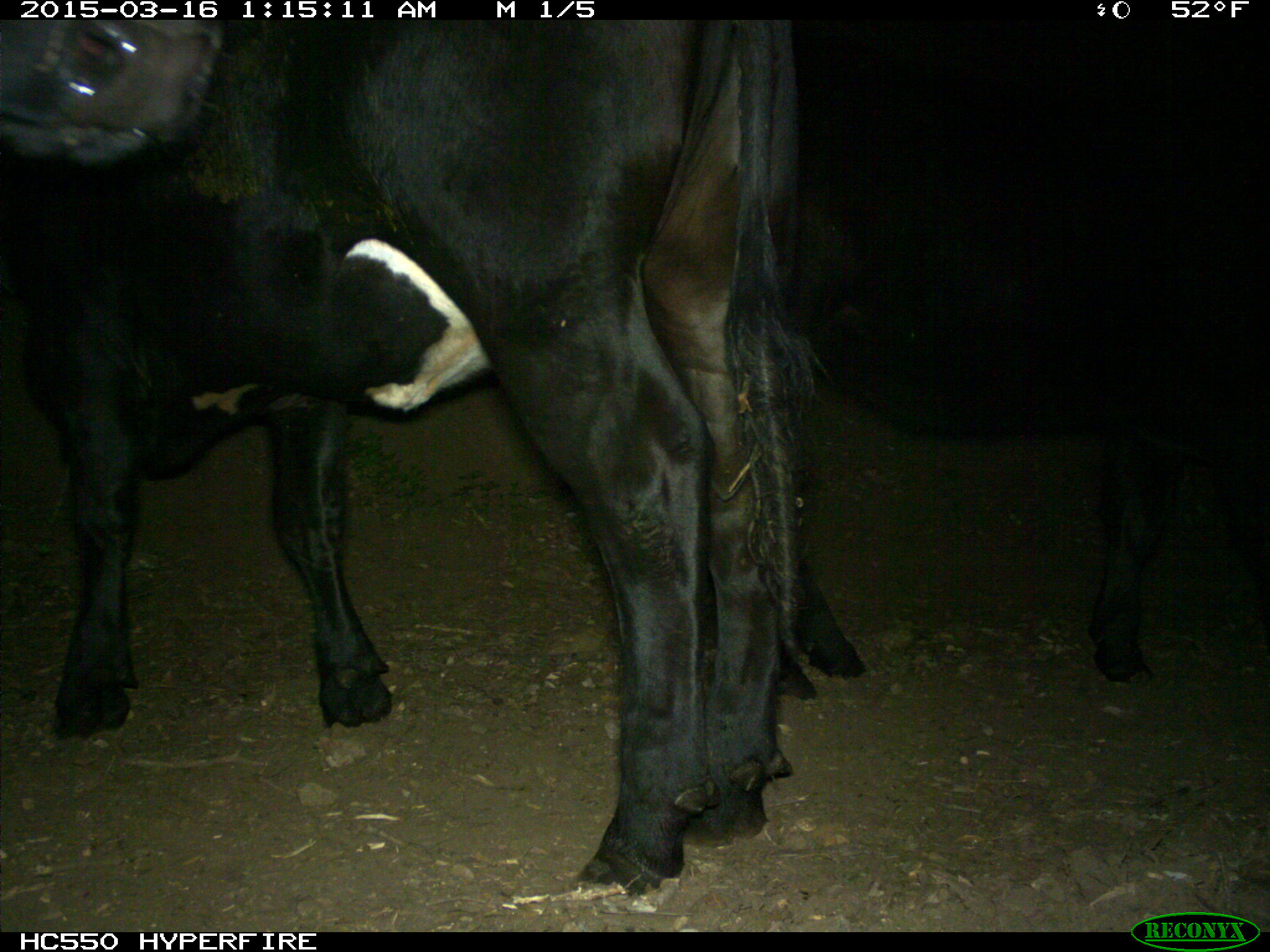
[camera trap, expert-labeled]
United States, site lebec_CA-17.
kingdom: Animalia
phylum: Chordata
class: Mammalia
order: Artiodactyla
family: Bovidae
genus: Bos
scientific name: Bos taurus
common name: domestic cow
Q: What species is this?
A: Bos taurus (domestic cow).